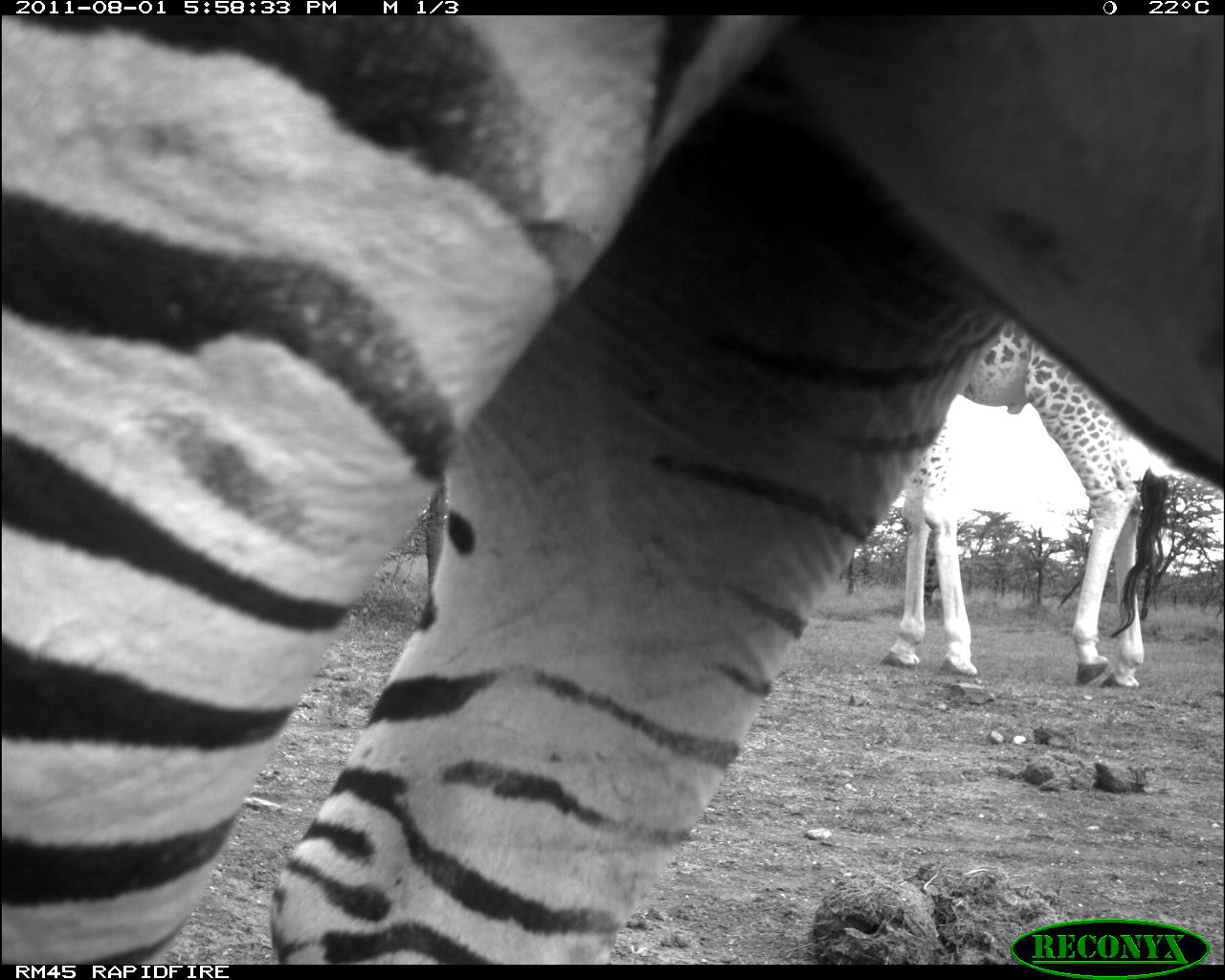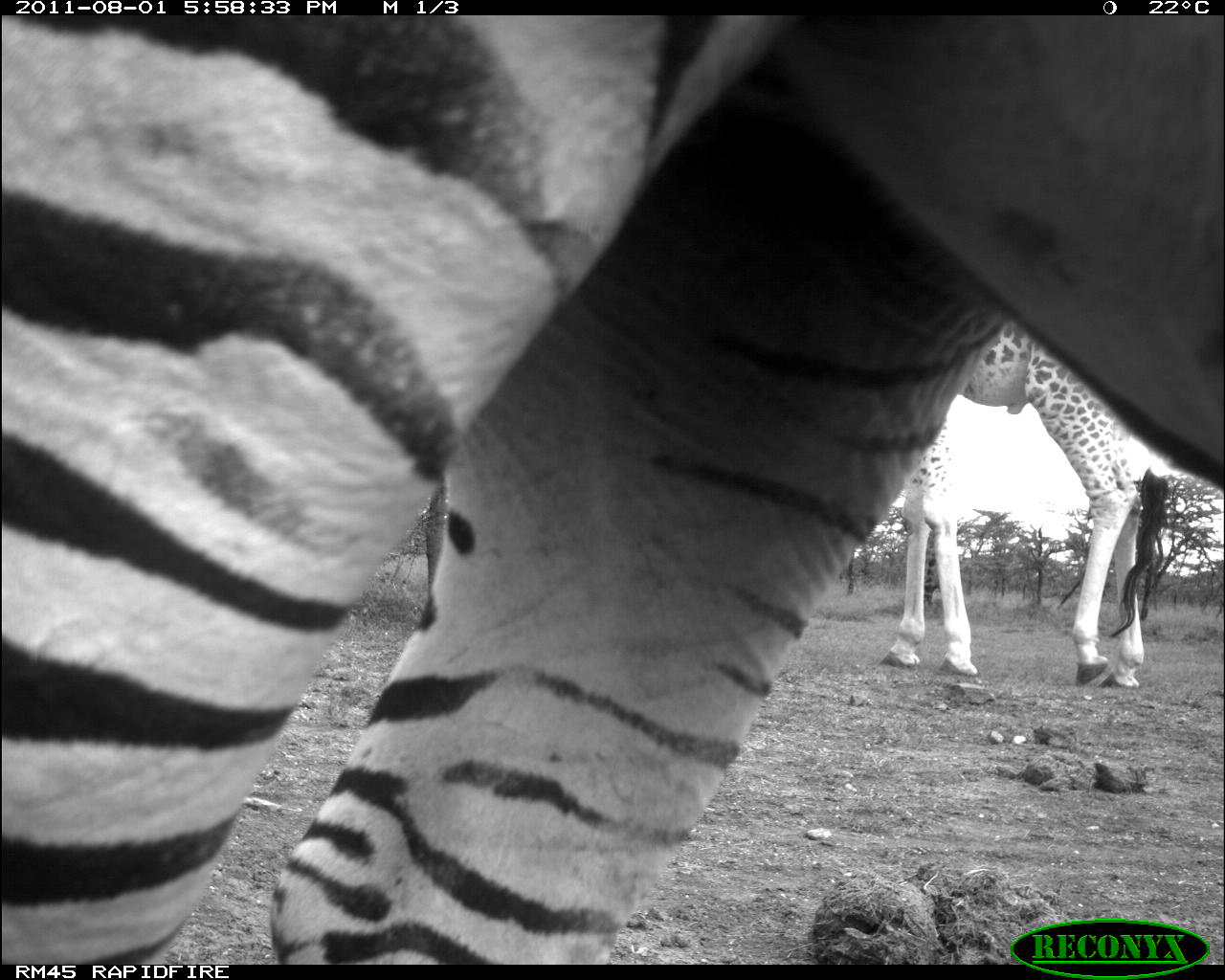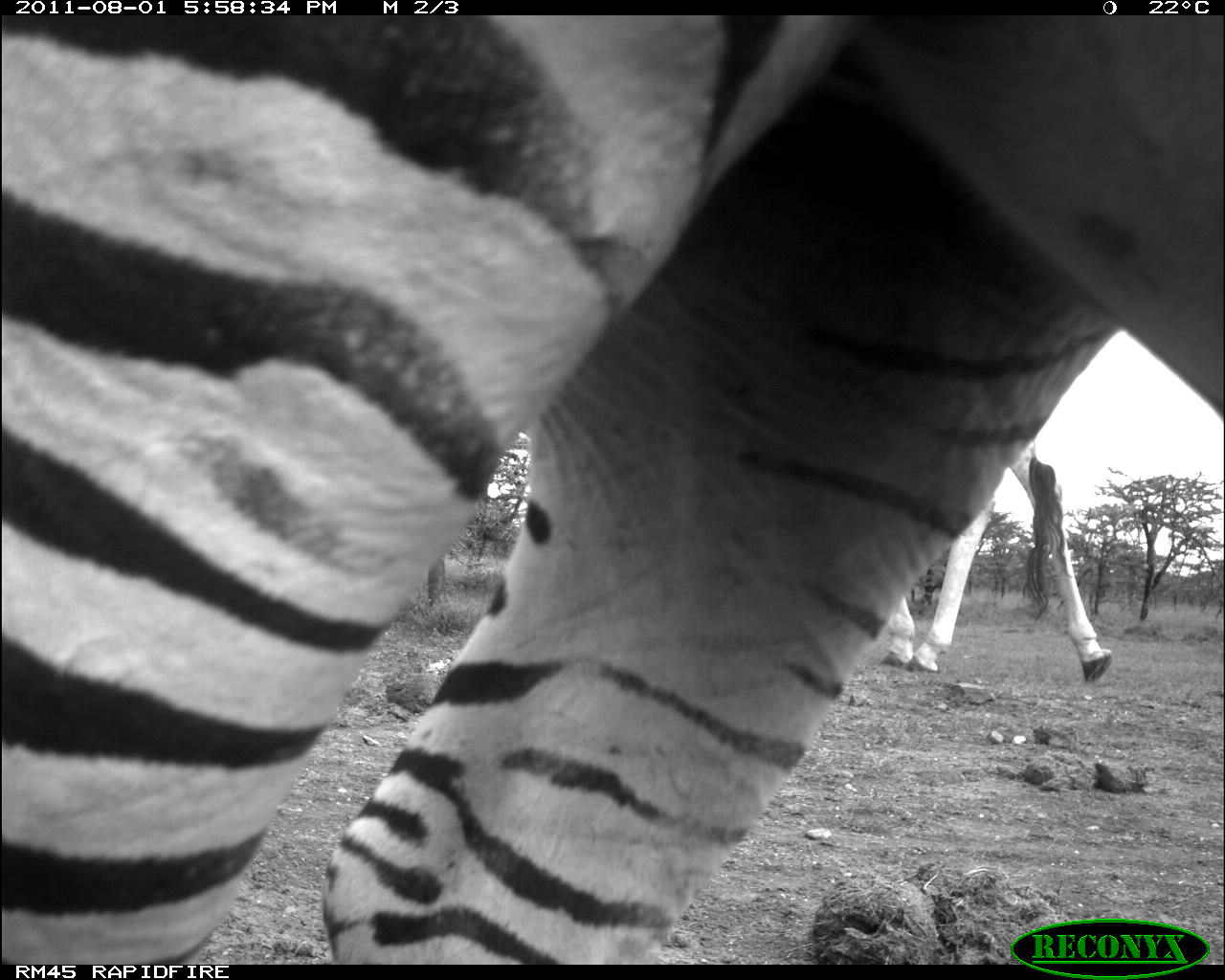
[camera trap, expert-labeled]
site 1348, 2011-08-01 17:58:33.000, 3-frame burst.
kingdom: Animalia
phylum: Chordata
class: Mammalia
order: Perissodactyla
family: Equidae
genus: Equus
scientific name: Equus quagga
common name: plains zebra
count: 1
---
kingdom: Animalia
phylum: Chordata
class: Mammalia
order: Artiodactyla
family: Giraffidae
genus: Giraffa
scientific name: Giraffa camelopardalis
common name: giraffe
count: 1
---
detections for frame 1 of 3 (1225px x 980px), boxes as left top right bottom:
equus quagga: 0 15 1225 959; 880 310 1168 693